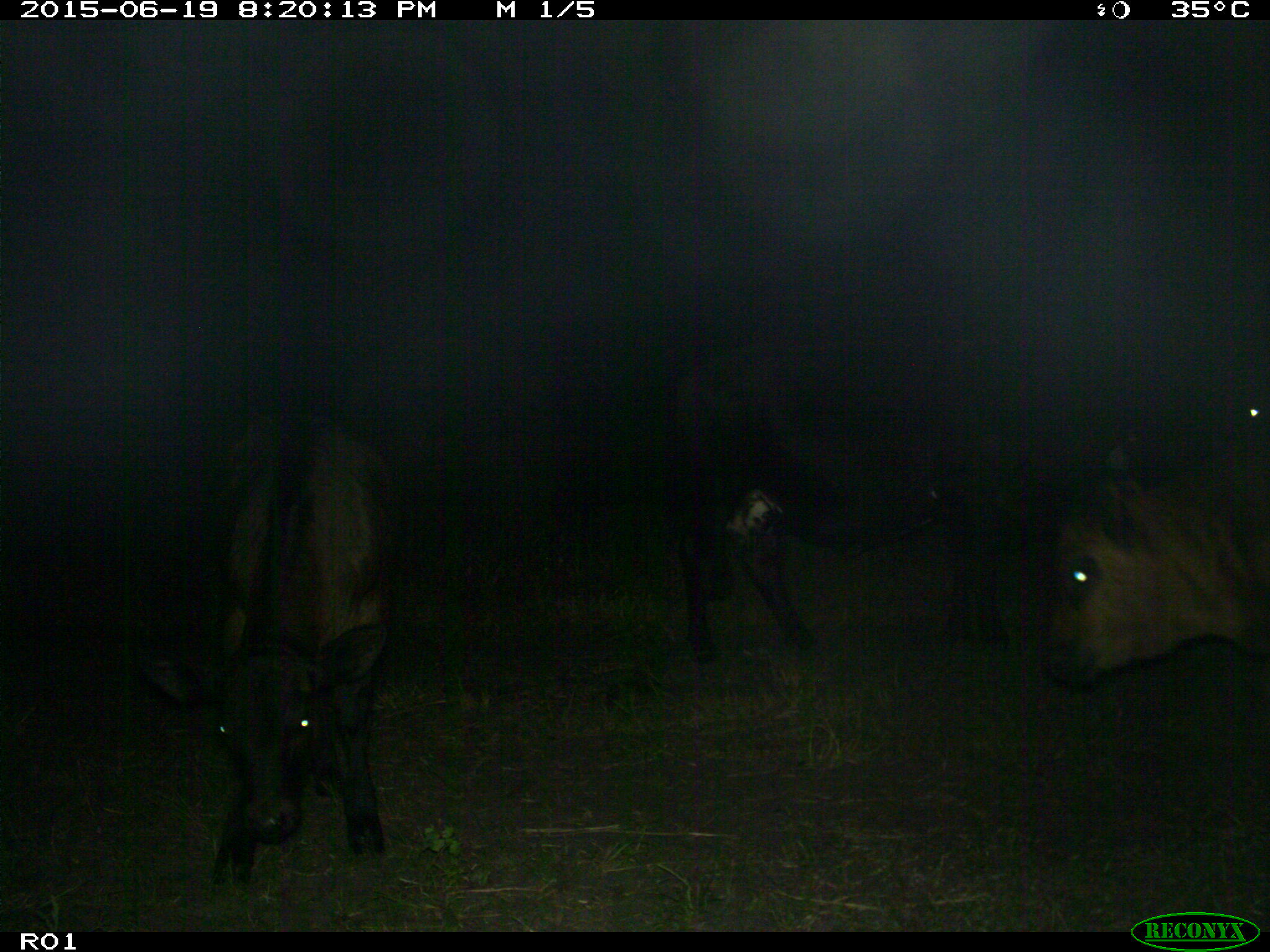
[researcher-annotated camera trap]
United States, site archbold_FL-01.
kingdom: Animalia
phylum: Chordata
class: Mammalia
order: Artiodactyla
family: Bovidae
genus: Bos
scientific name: Bos taurus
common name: domestic cow